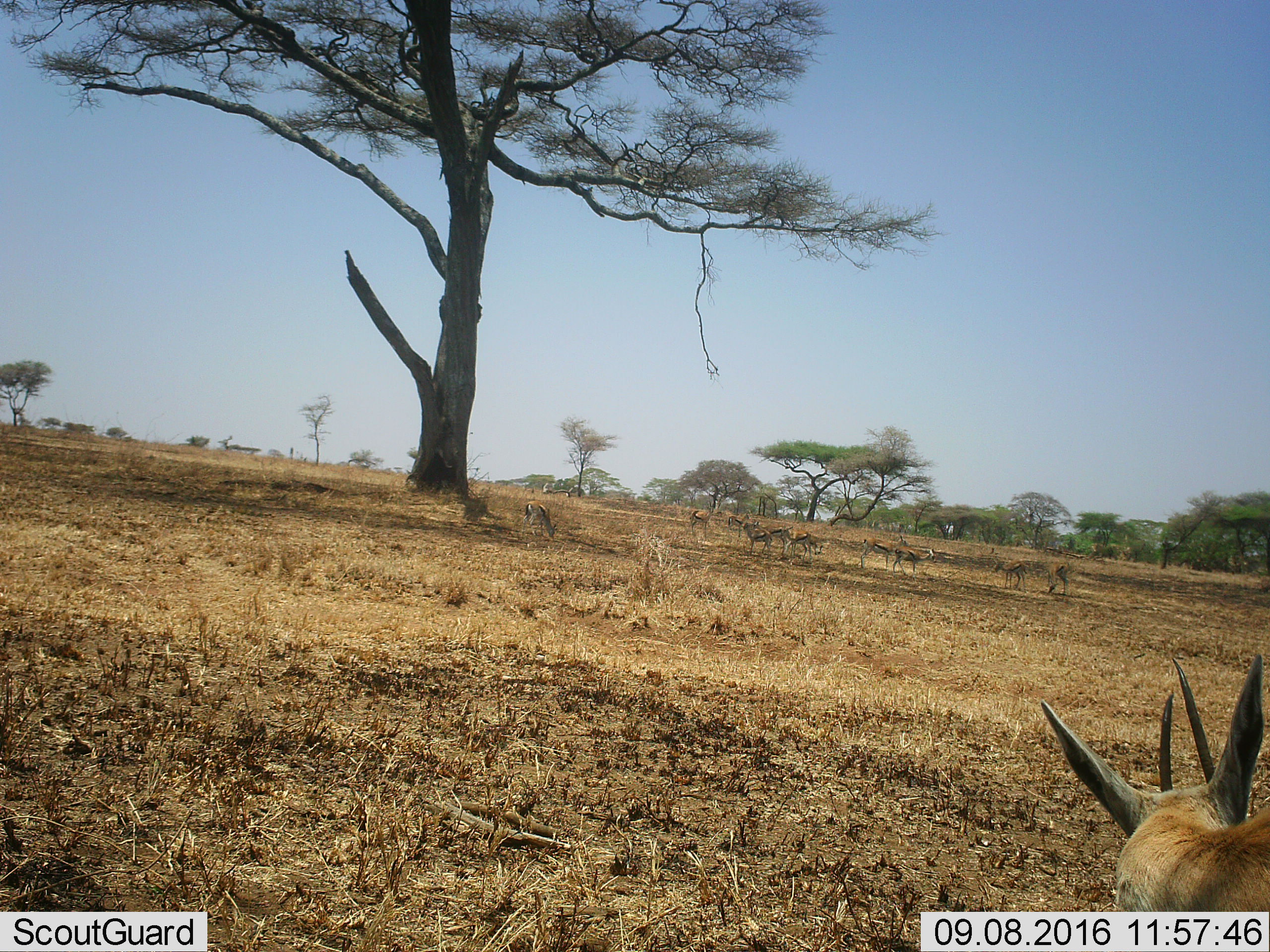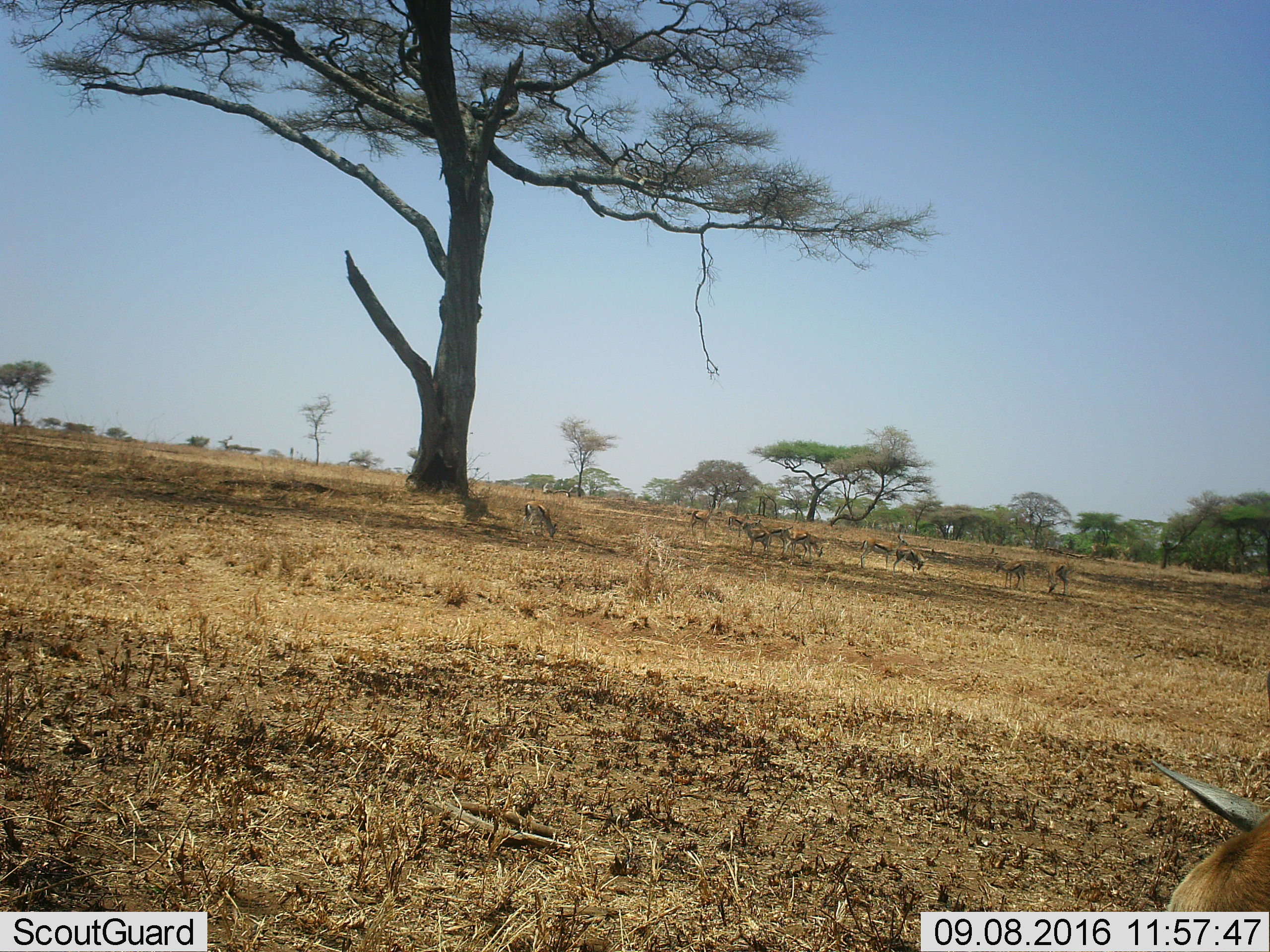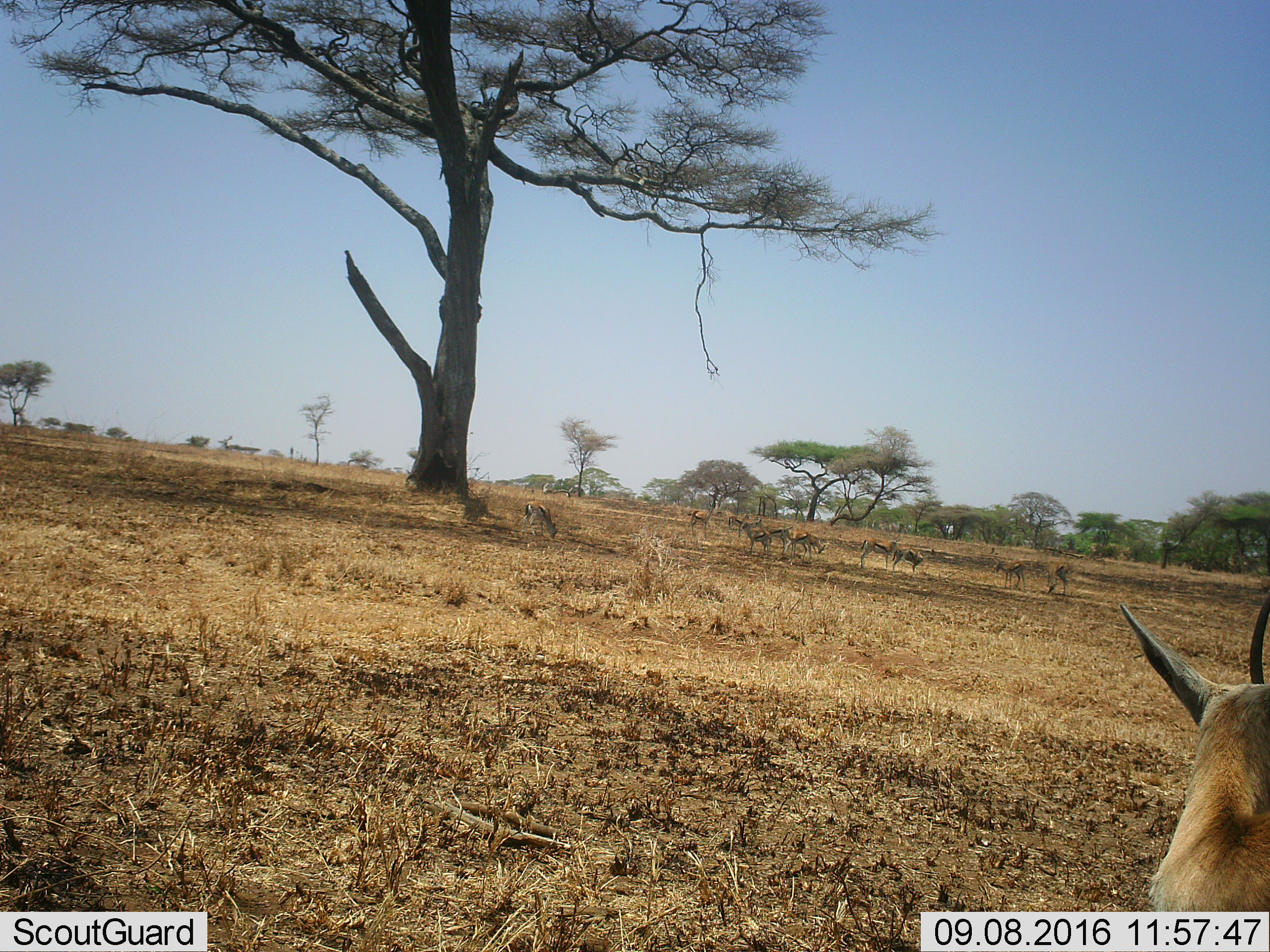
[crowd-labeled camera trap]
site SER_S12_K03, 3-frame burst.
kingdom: Animalia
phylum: Chordata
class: Mammalia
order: Artiodactyla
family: Bovidae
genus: Eudorcas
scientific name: Eudorcas thomsonii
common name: thomson's gazelle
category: gazellethomsons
Gazellethomsons (thomson's gazelle) (Eudorcas thomsonii), count 11-50. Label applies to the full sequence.